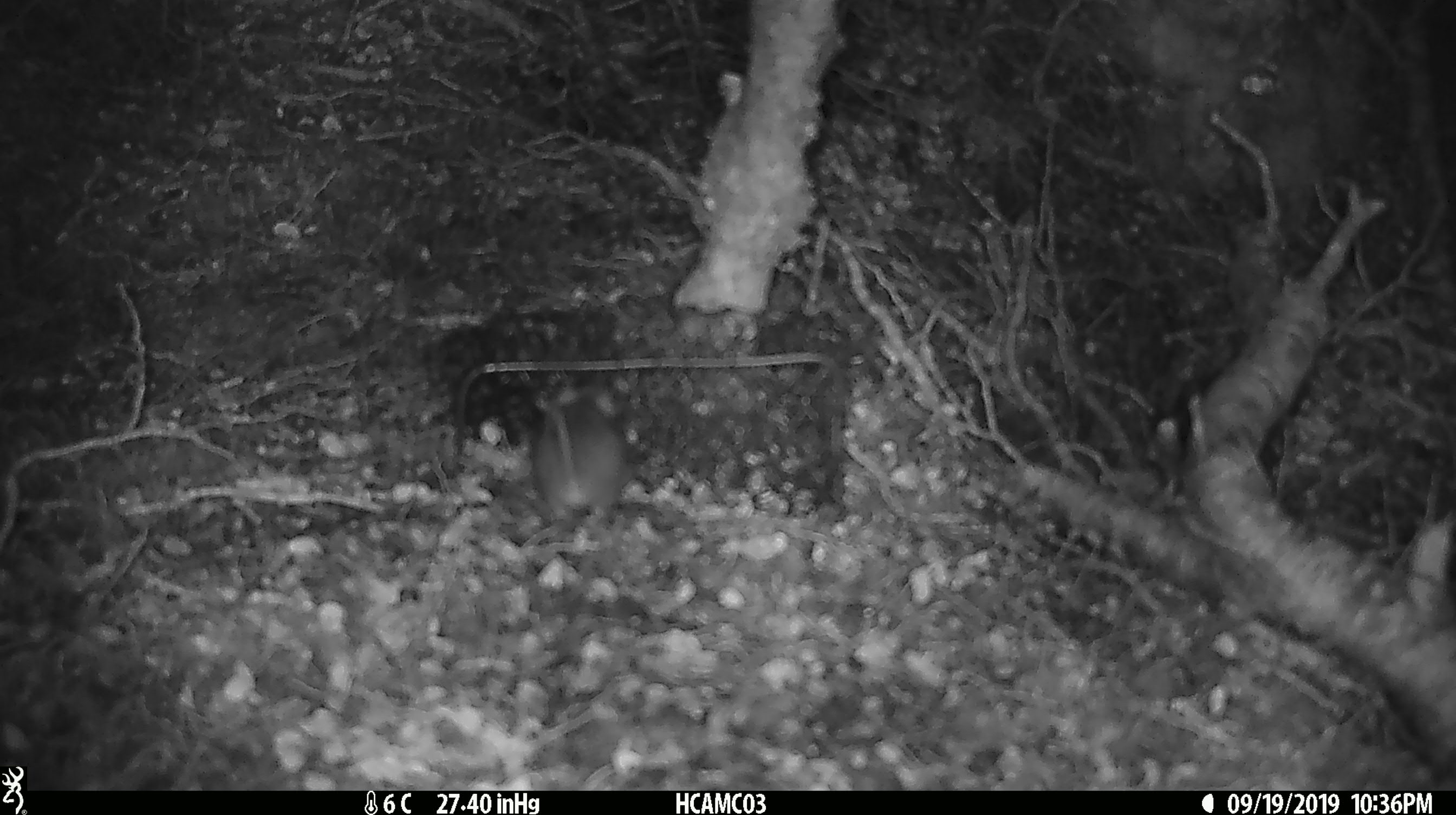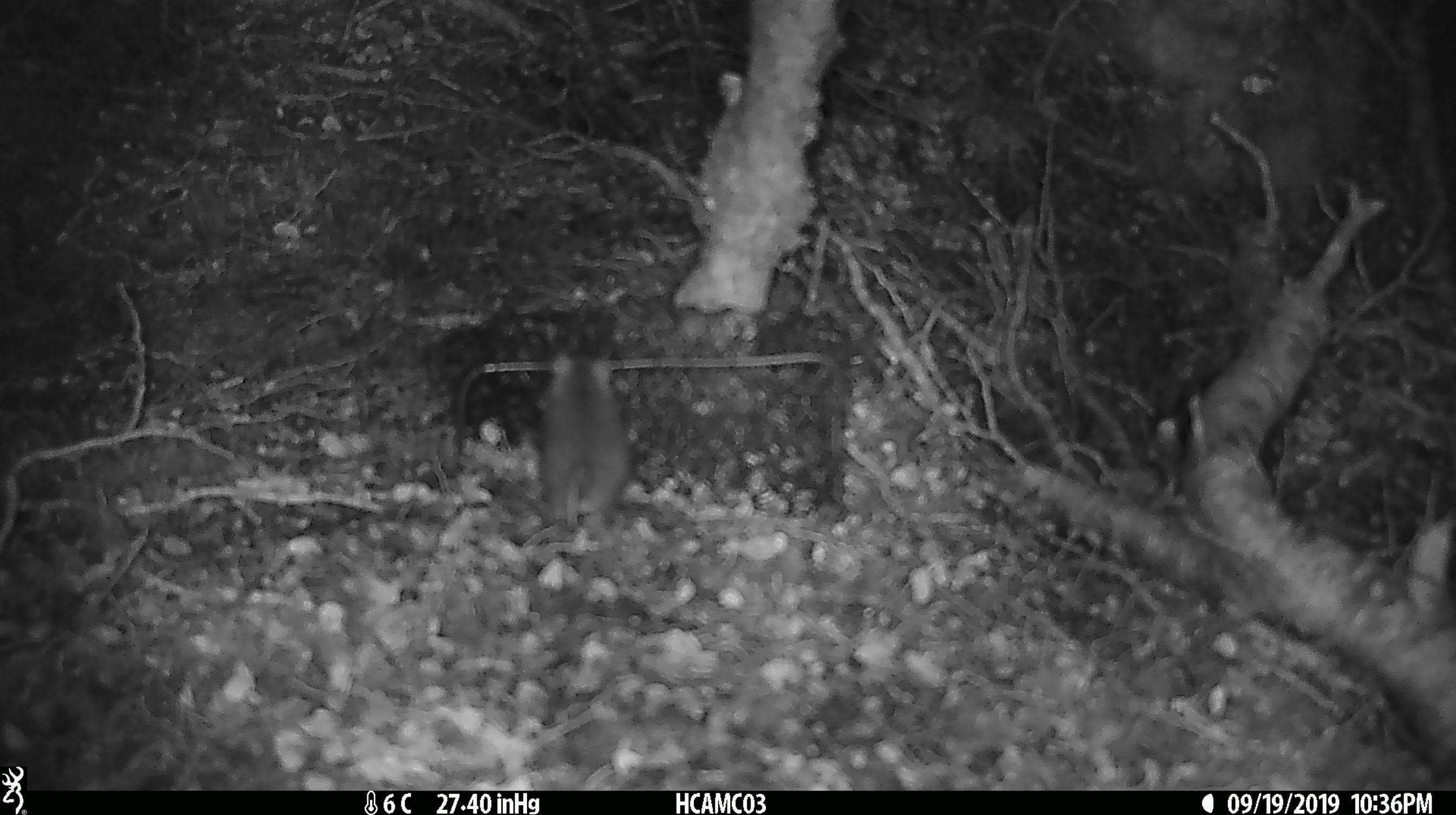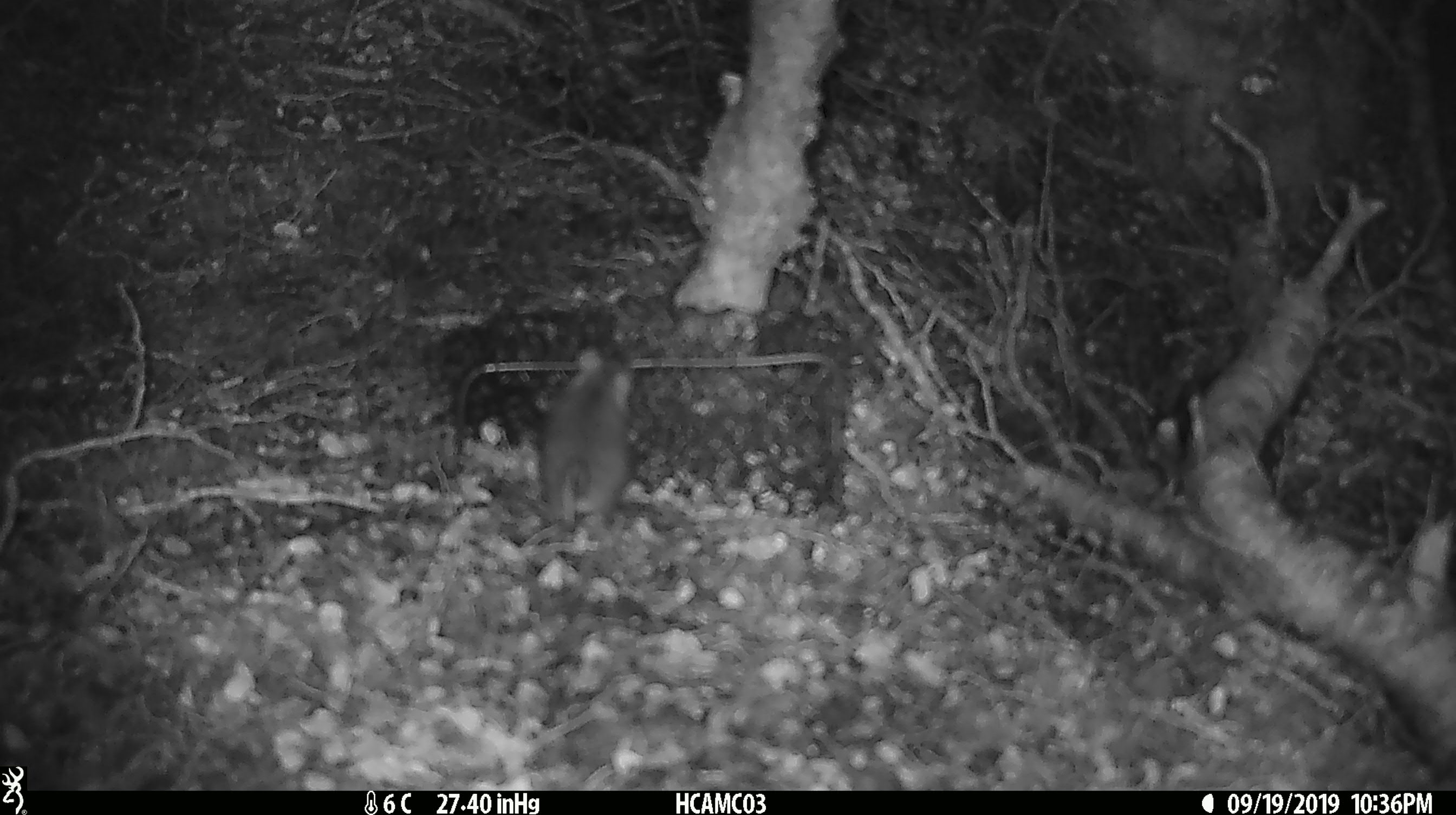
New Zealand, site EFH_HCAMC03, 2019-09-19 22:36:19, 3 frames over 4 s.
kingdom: Animalia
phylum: Chordata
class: Mammalia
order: Rodentia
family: Muridae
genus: Mus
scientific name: Mus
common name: mouse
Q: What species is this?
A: Mouse (Mus).